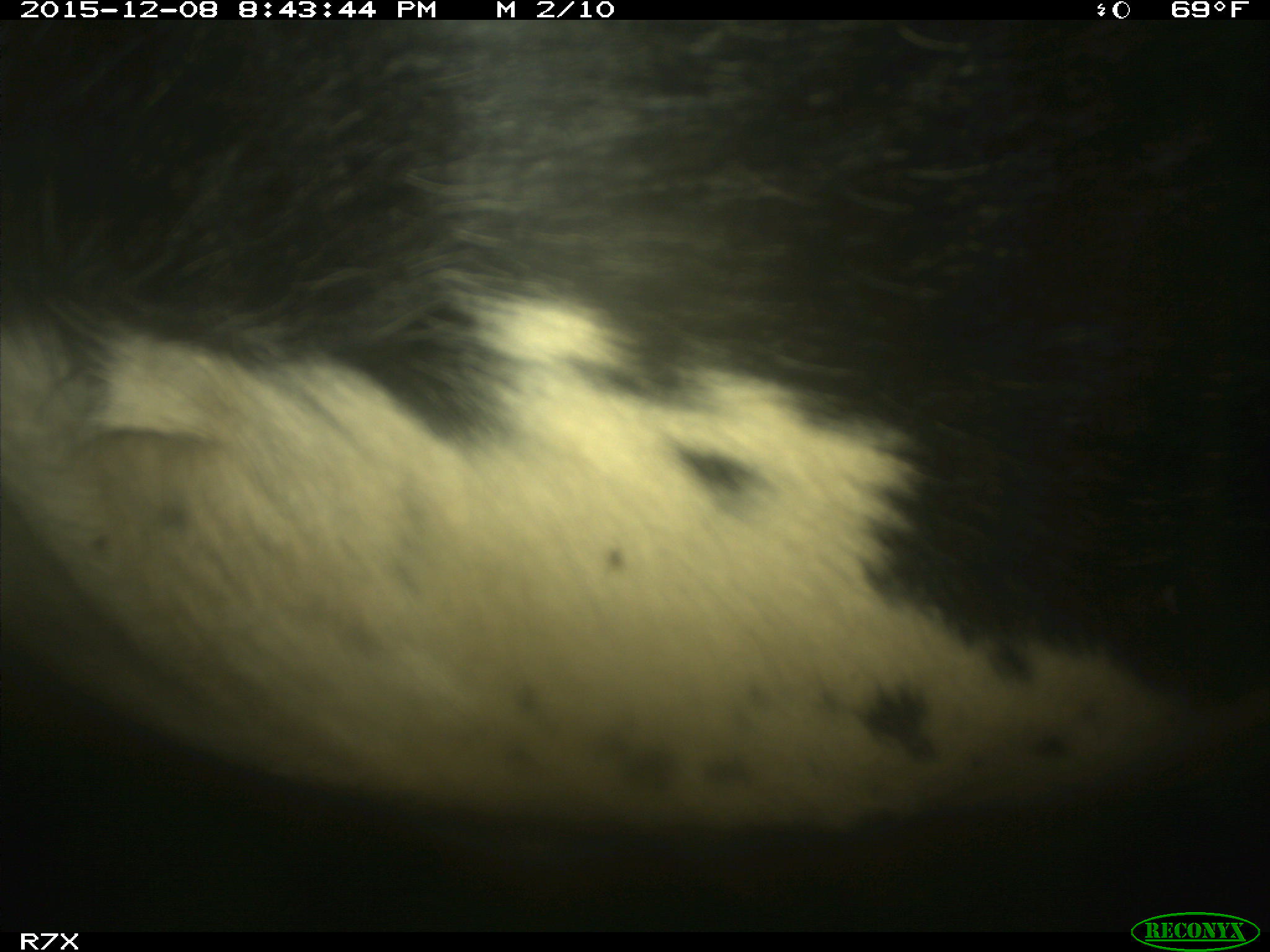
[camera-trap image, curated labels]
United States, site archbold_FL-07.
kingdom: Animalia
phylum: Chordata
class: Mammalia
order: Artiodactyla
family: Bovidae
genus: Bos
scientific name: Bos taurus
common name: domestic cow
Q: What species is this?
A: Bos taurus (domestic cow).